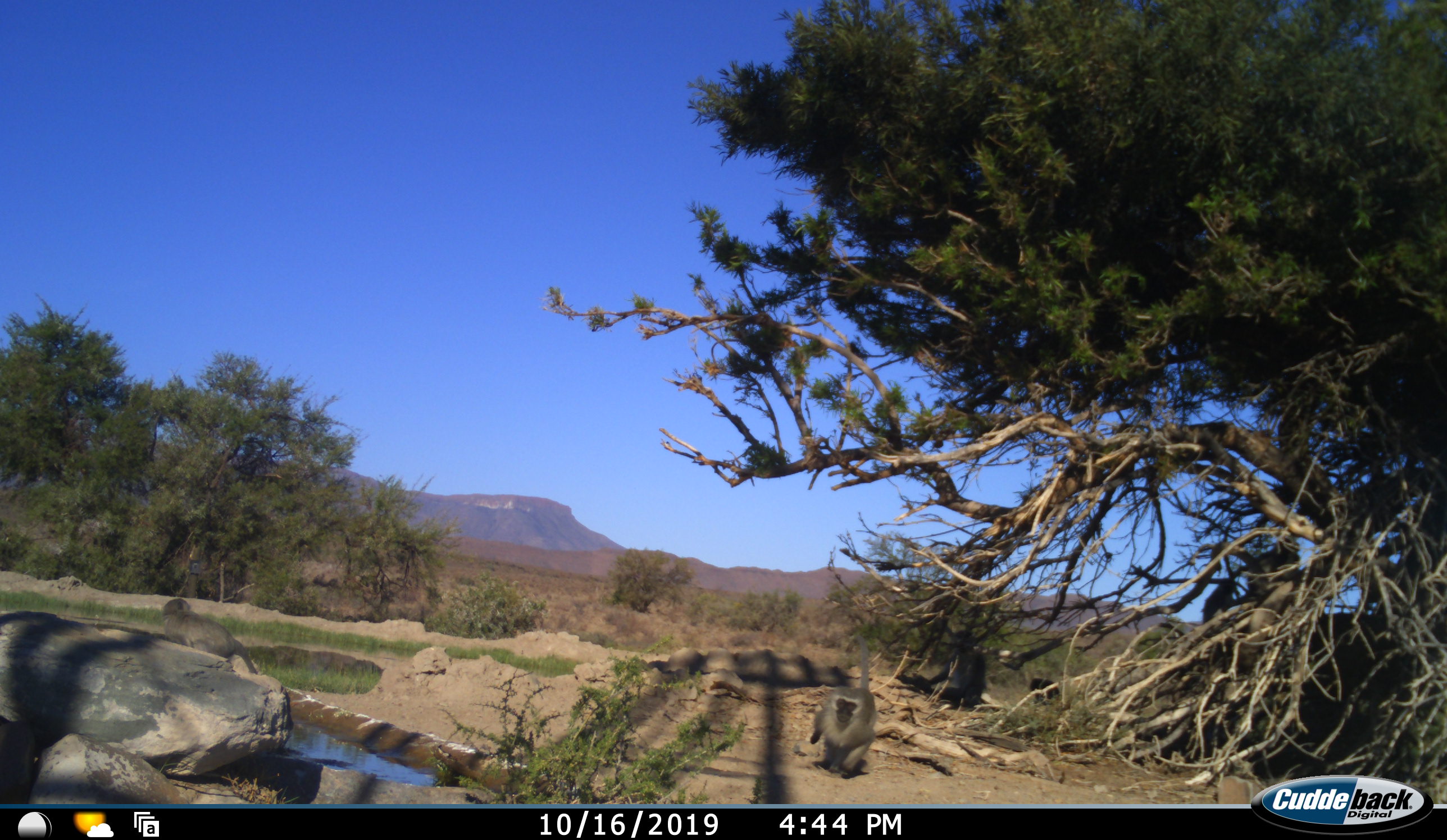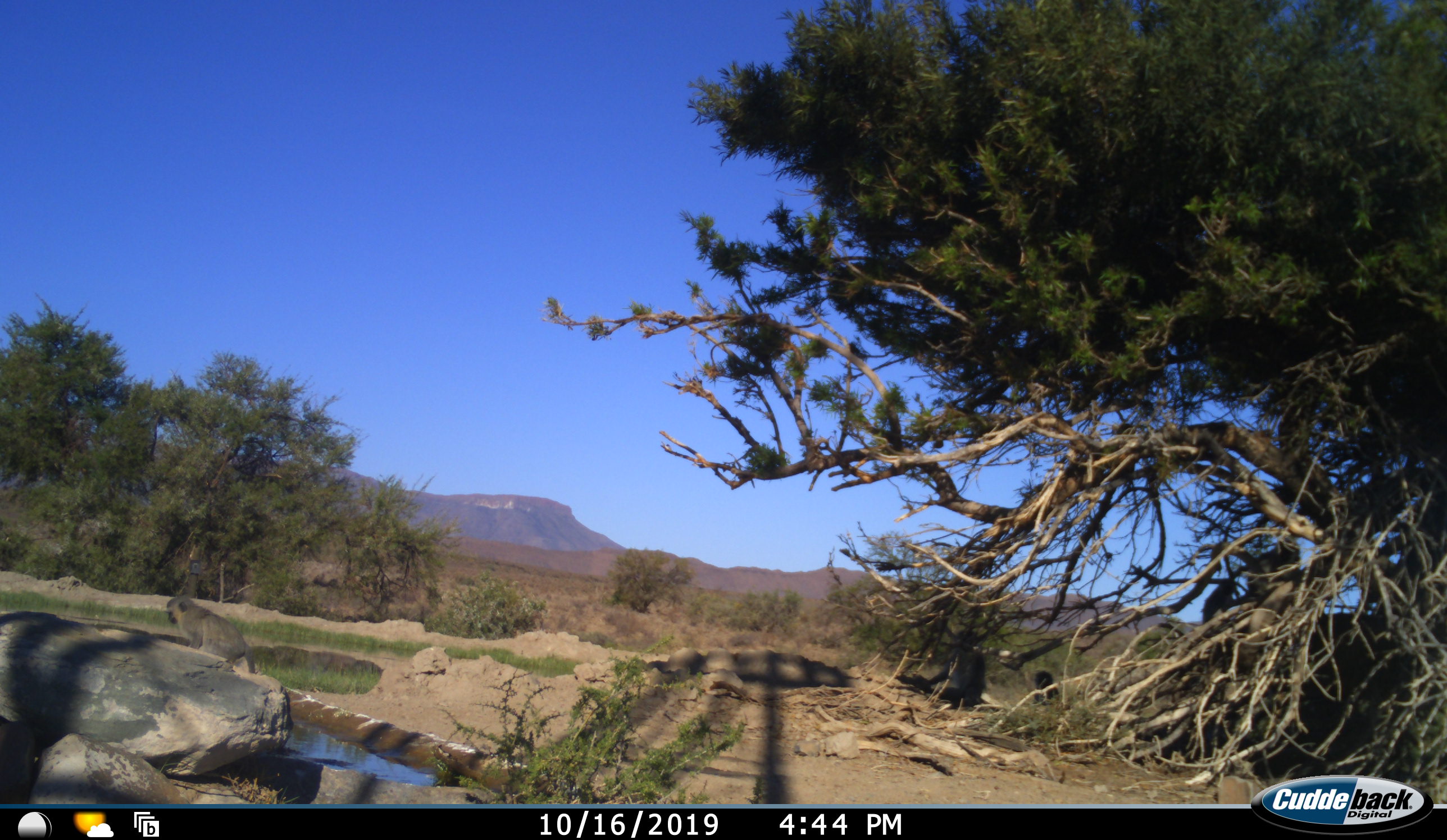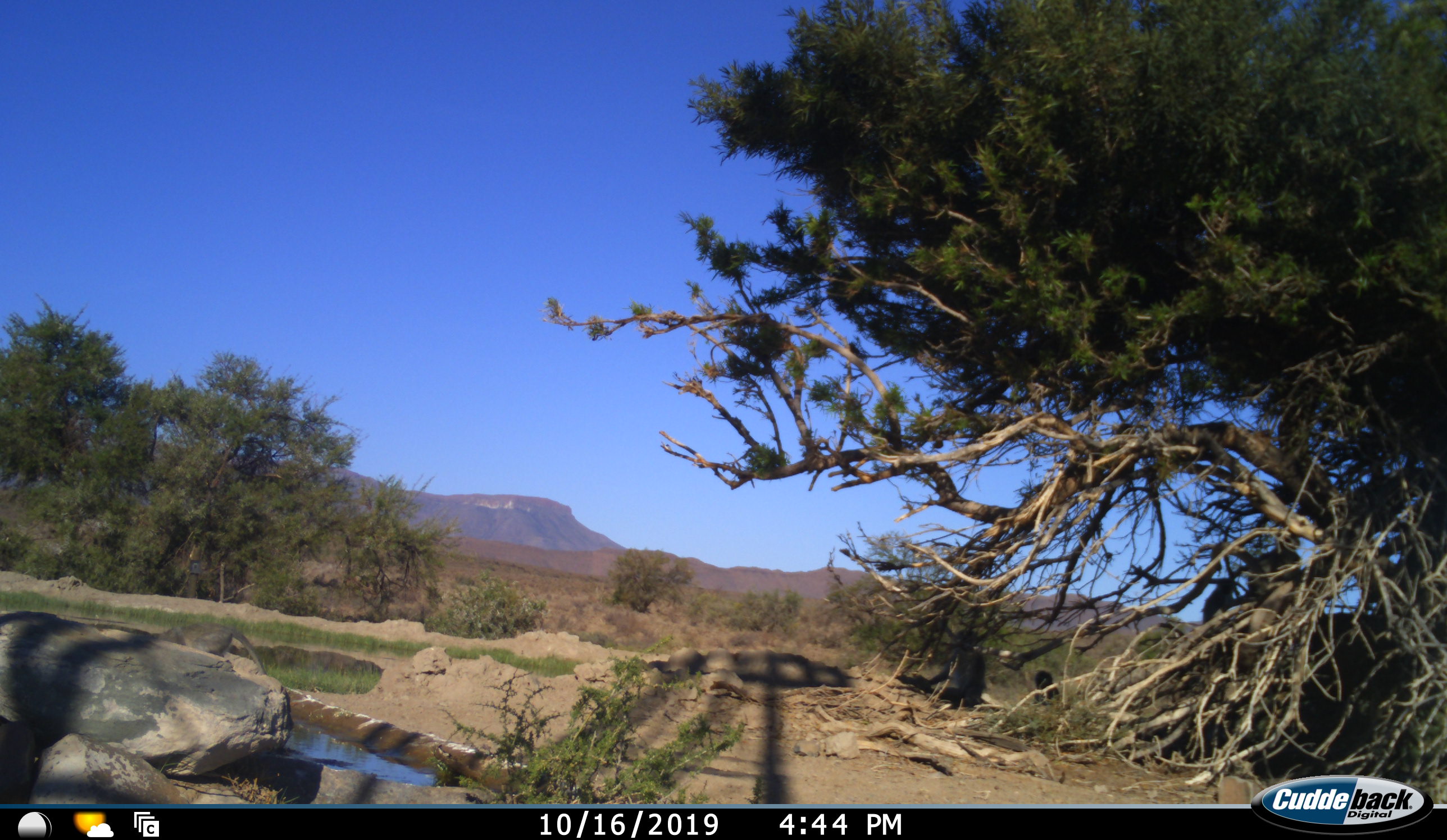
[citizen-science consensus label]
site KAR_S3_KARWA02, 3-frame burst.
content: unidentified animal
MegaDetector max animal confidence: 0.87